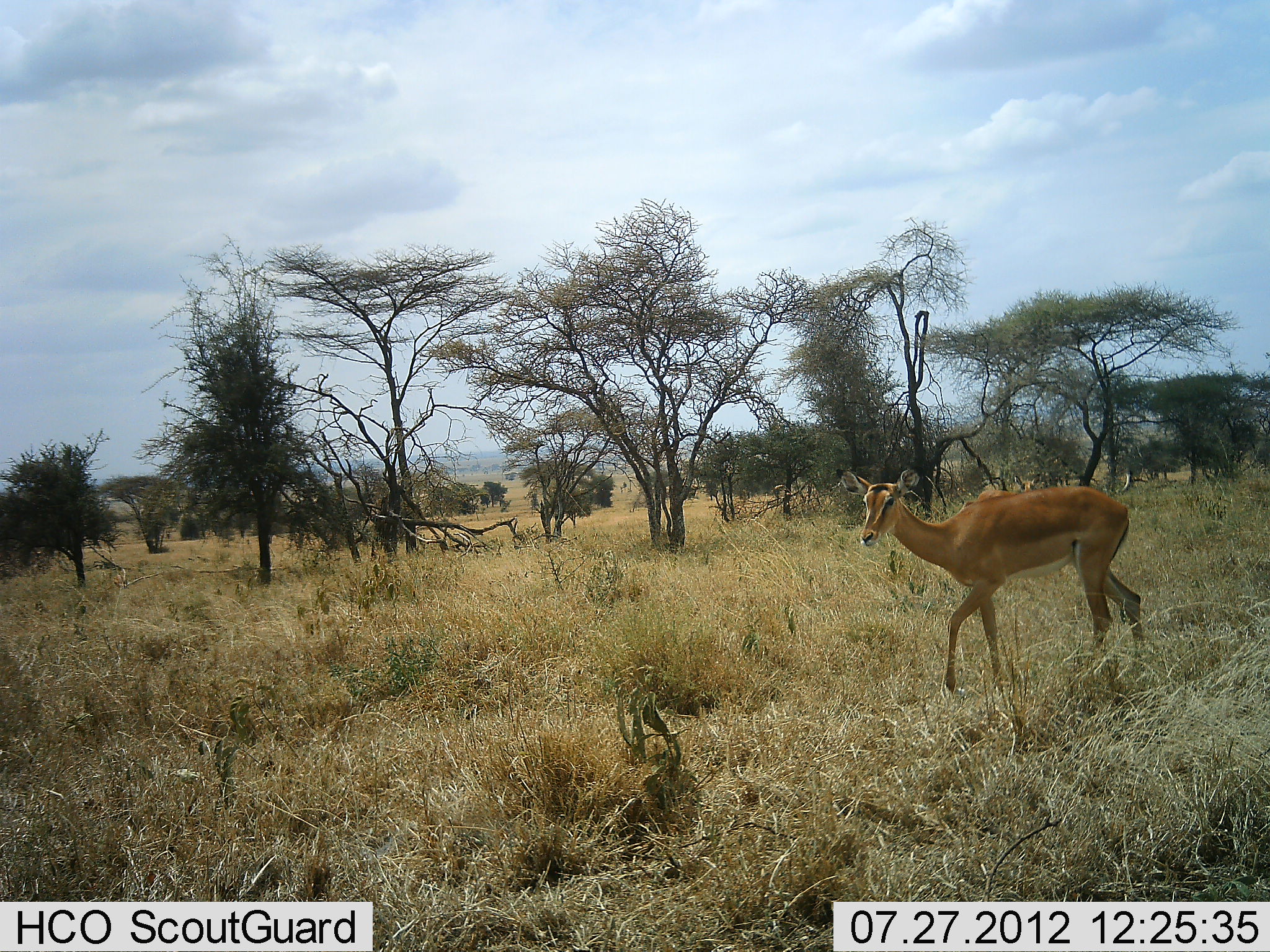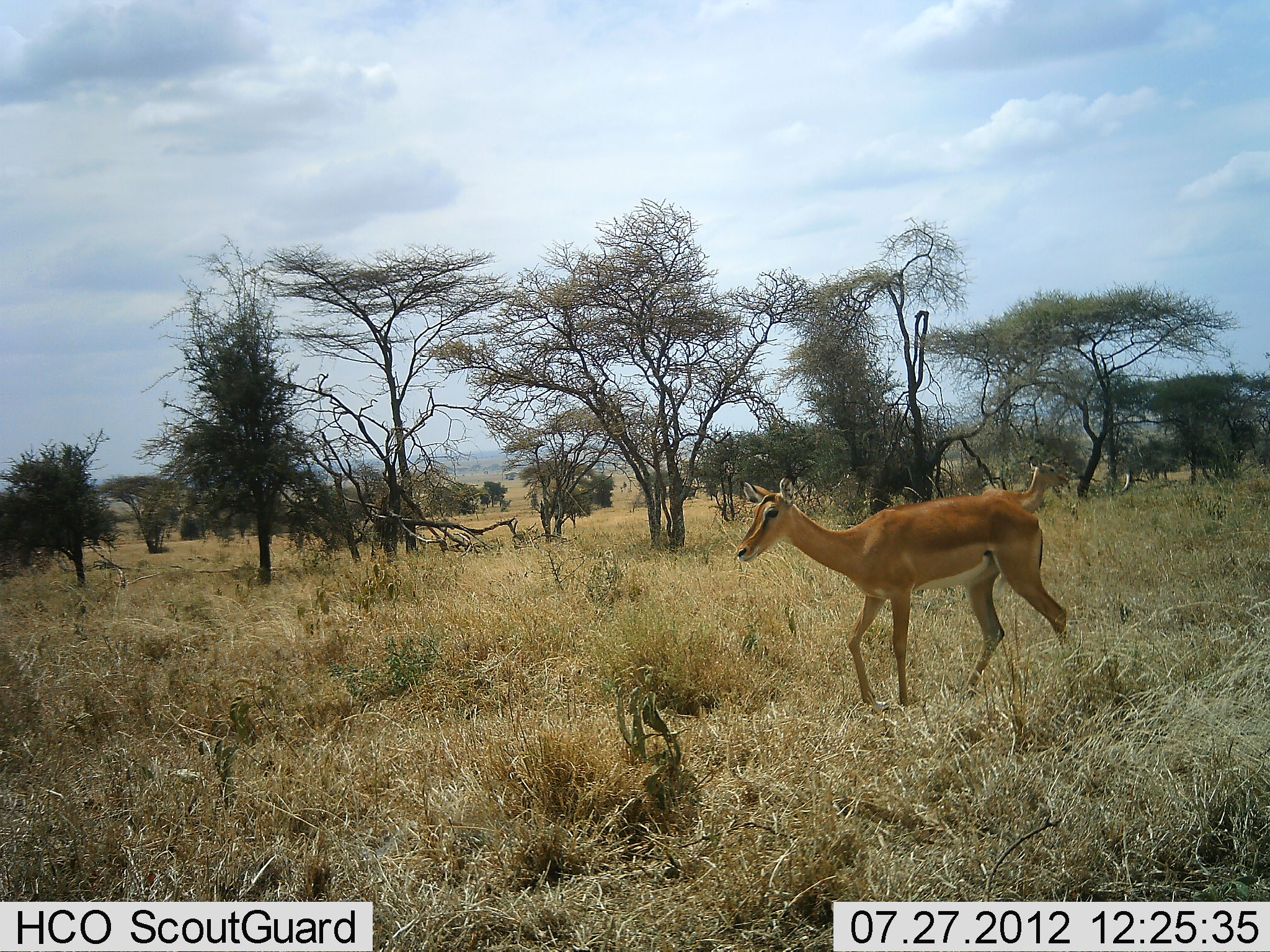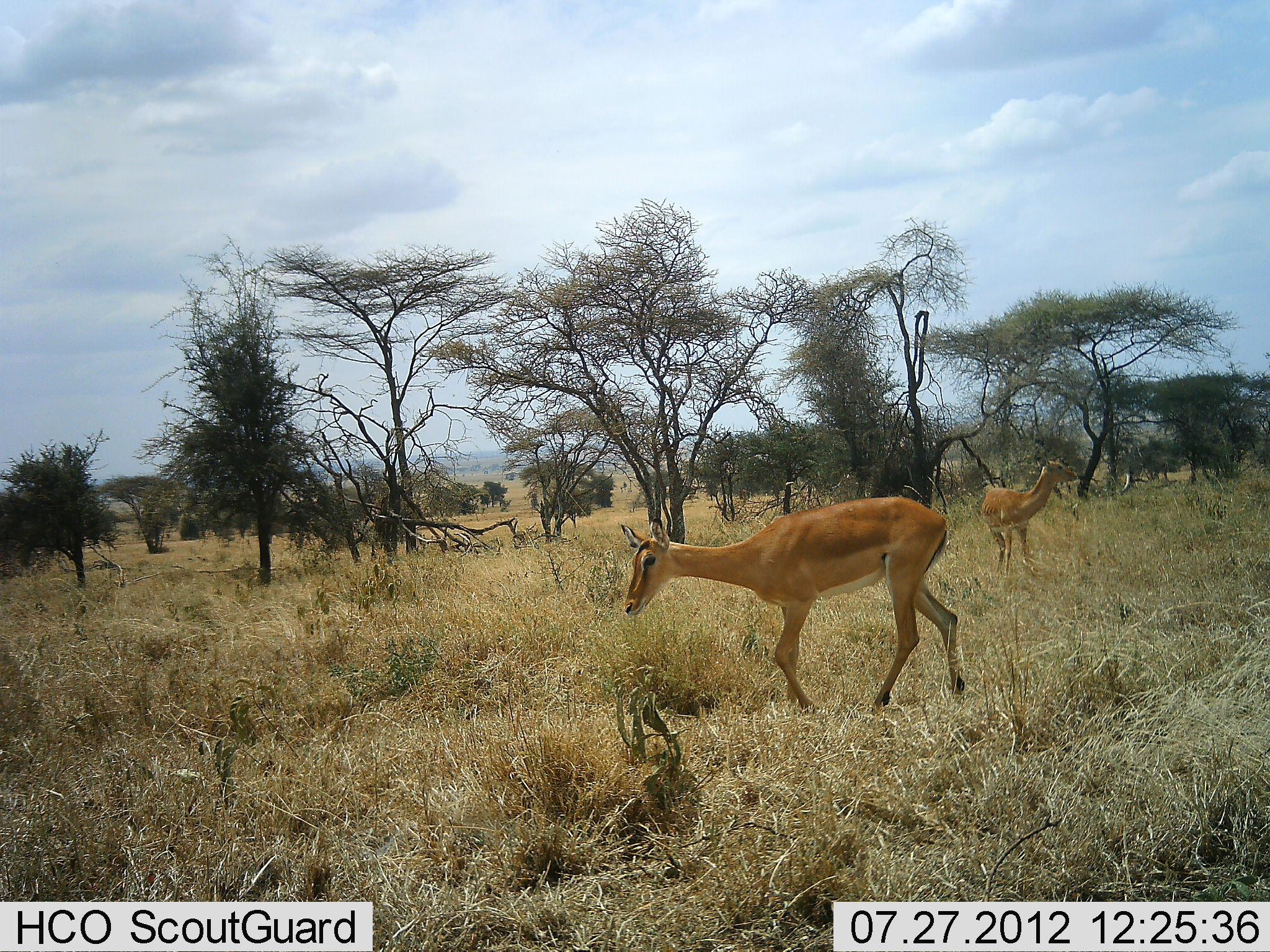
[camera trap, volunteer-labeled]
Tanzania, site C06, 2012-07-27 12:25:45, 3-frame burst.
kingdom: Animalia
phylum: Chordata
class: Mammalia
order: Artiodactyla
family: Bovidae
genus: Aepyceros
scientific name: Aepyceros melampus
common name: impala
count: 2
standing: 70%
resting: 0%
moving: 100%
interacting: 0%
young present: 0%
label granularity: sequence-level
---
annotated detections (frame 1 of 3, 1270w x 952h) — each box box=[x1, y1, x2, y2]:
animal: box=[835, 468, 1145, 693]; box=[975, 488, 1014, 502]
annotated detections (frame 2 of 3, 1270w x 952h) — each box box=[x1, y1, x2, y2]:
animal: box=[734, 477, 1073, 718]; box=[981, 457, 1072, 509]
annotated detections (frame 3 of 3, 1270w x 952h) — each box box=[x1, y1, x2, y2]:
animal: box=[618, 496, 963, 717]; box=[978, 461, 1080, 571]